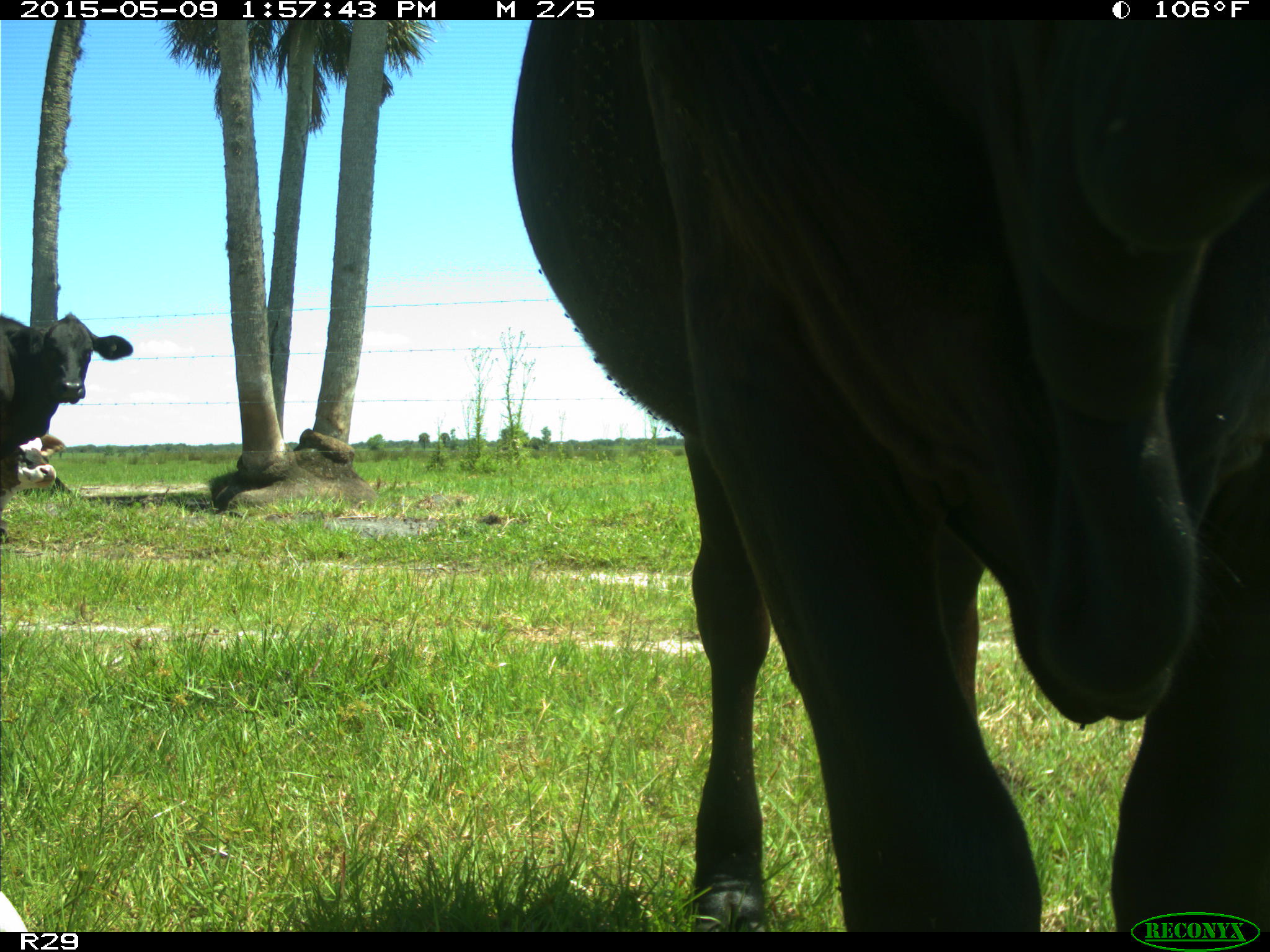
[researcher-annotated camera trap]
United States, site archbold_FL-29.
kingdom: Animalia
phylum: Chordata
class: Mammalia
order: Artiodactyla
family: Bovidae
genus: Bos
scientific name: Bos taurus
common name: domestic cow